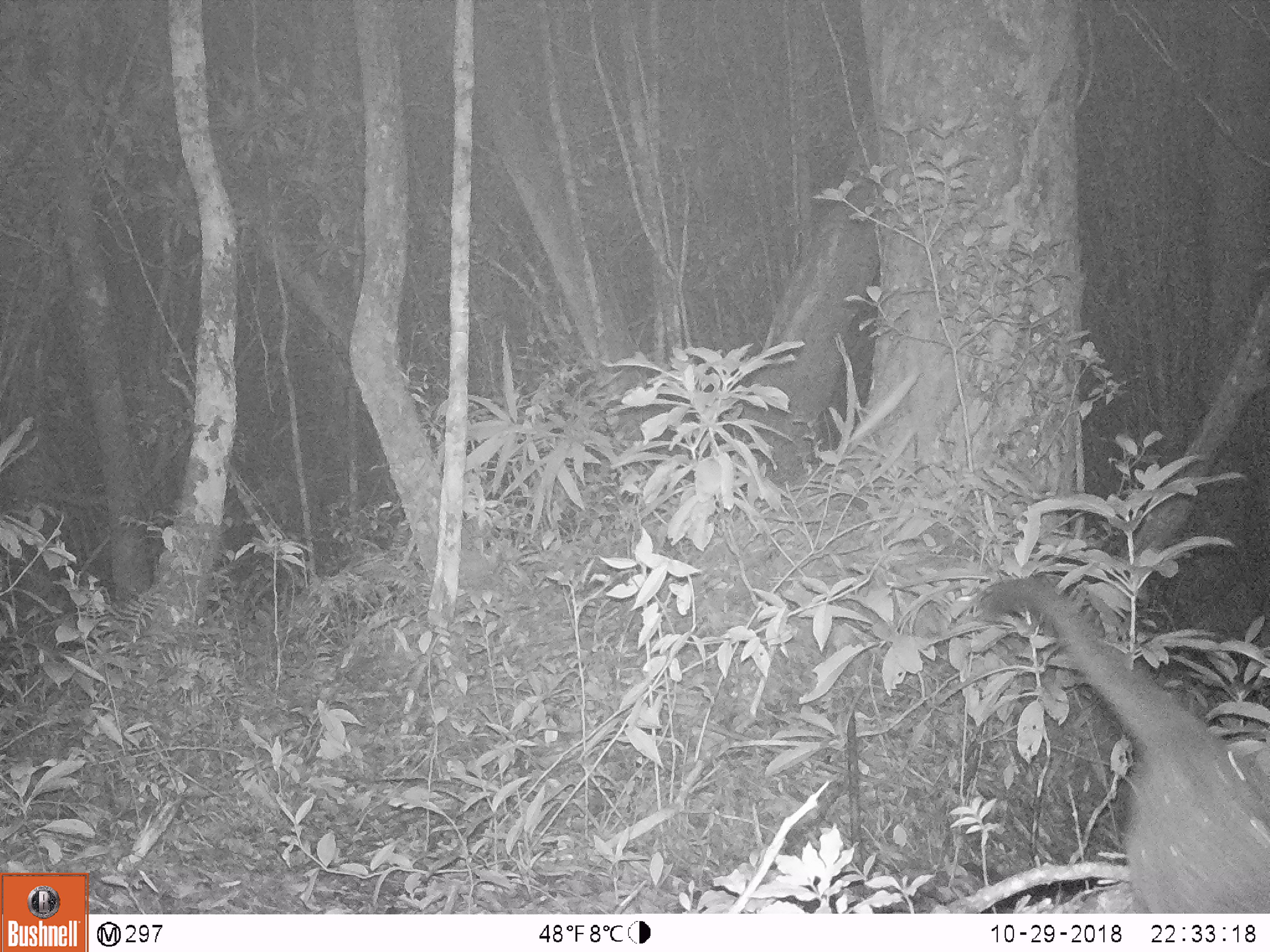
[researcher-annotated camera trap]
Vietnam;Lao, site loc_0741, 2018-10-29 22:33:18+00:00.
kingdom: Animalia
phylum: Chordata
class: Mammalia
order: Carnivora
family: Viverridae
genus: Paguma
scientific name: Paguma larvata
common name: masked palm civet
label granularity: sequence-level